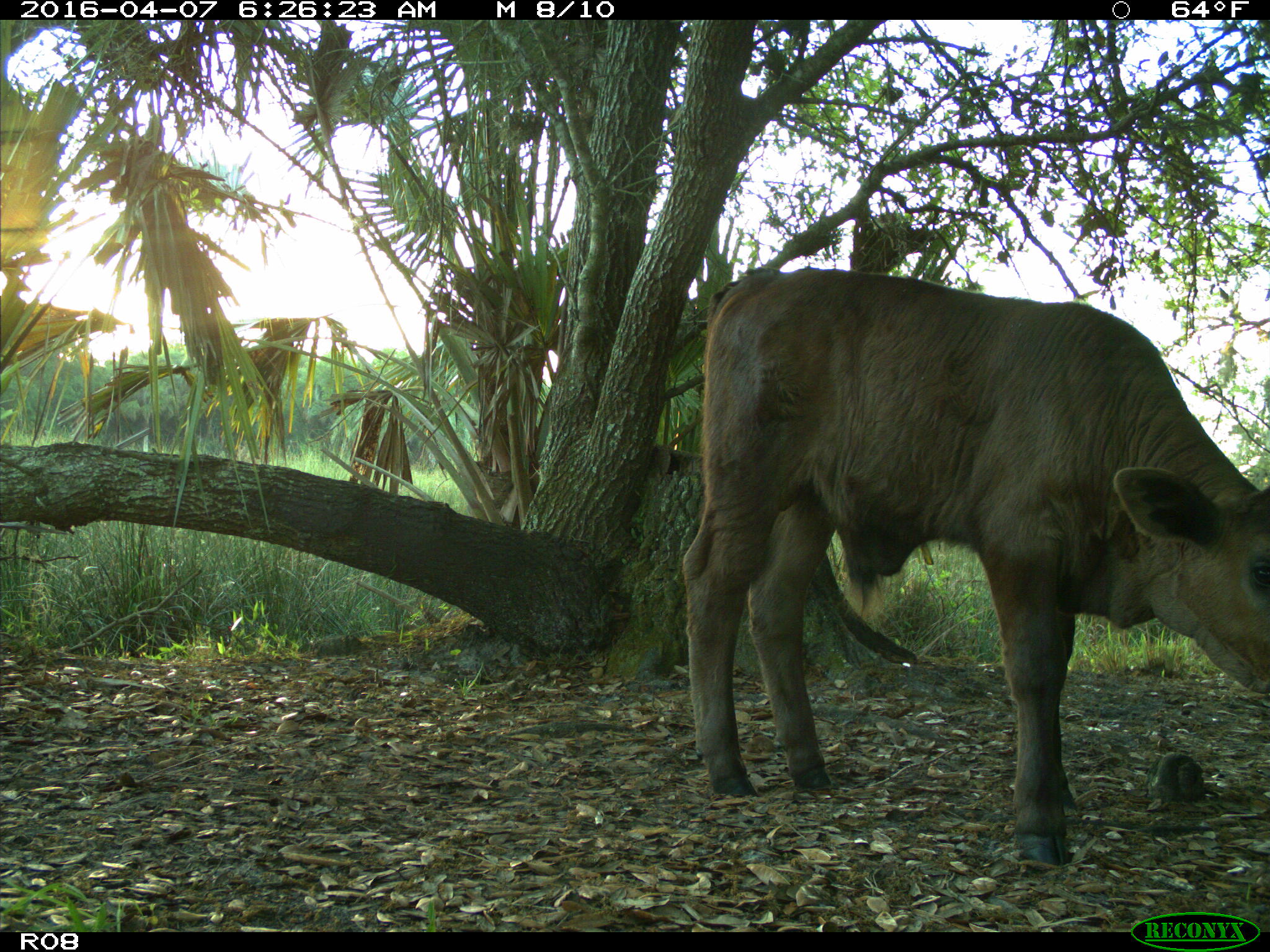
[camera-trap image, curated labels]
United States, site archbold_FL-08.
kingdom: Animalia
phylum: Chordata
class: Mammalia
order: Artiodactyla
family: Bovidae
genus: Bos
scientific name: Bos taurus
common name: domestic cow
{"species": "Bos taurus (domestic cow)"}